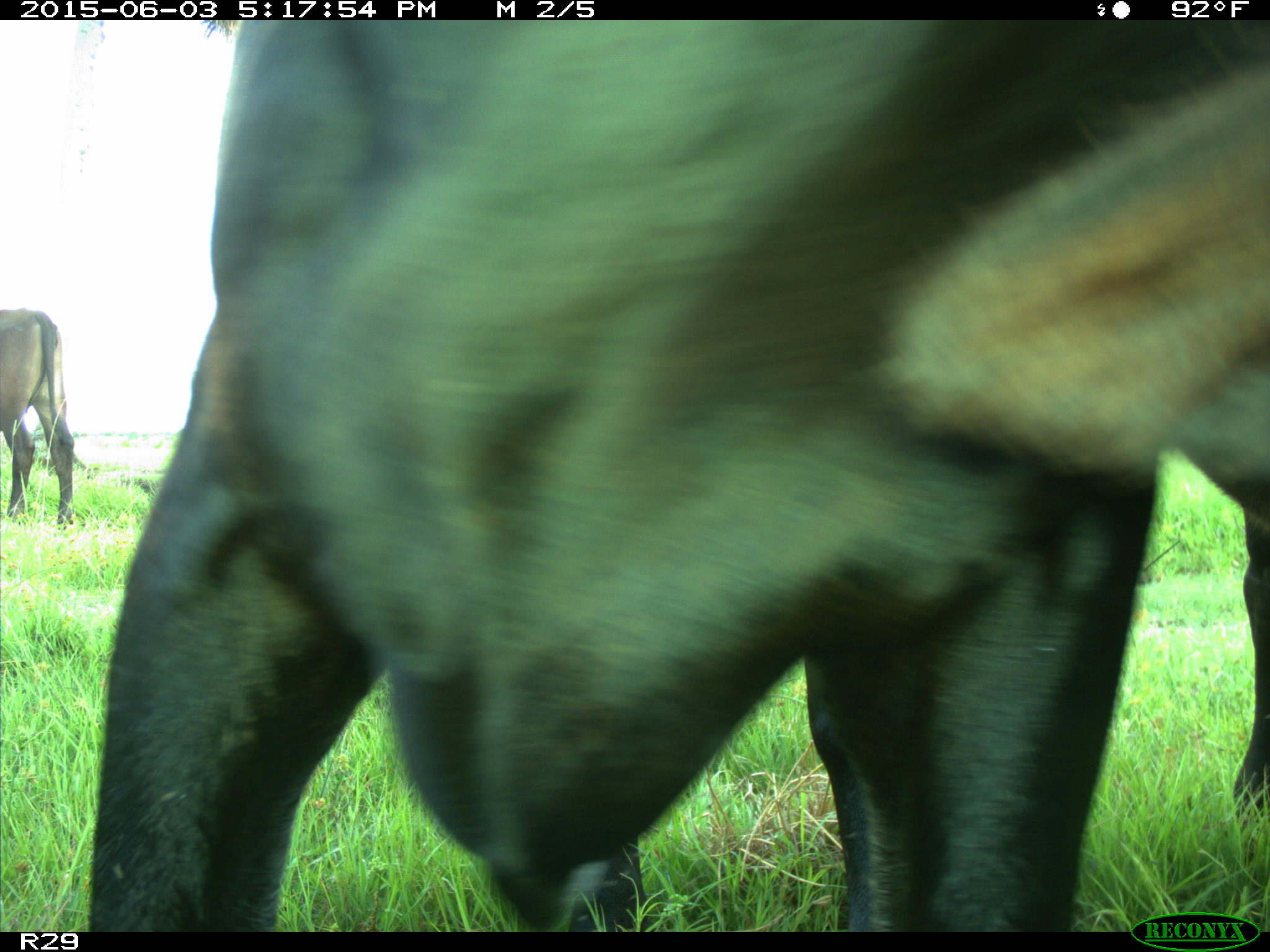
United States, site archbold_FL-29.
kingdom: Animalia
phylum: Chordata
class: Mammalia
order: Artiodactyla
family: Bovidae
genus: Bos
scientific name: Bos taurus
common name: domestic cow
Bos taurus (domestic cow).